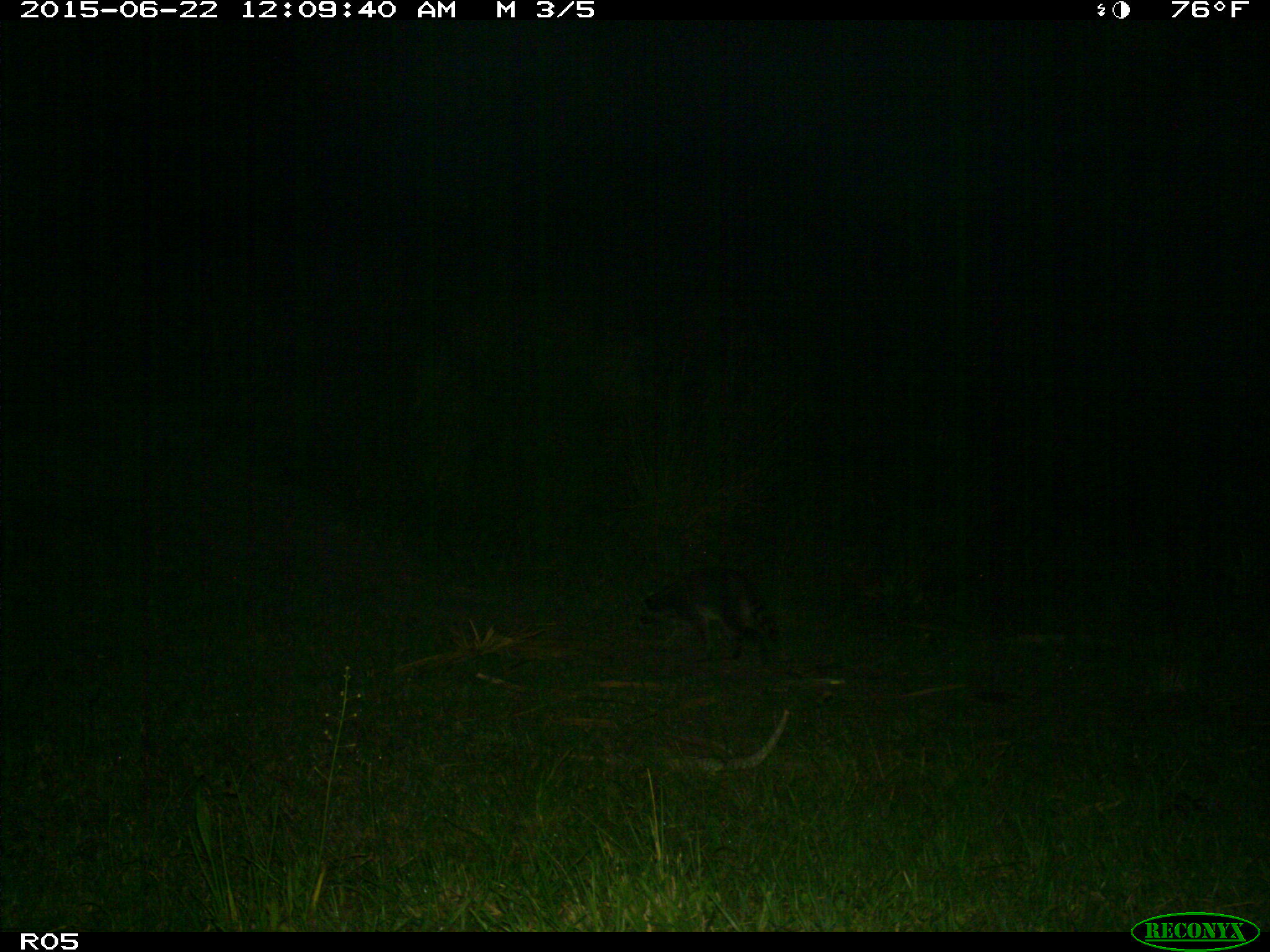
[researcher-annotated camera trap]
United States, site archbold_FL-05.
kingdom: Animalia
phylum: Chordata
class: Mammalia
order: Carnivora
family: Procyonidae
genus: Procyon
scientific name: Procyon lotor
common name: common raccoon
Procyon lotor (common raccoon).